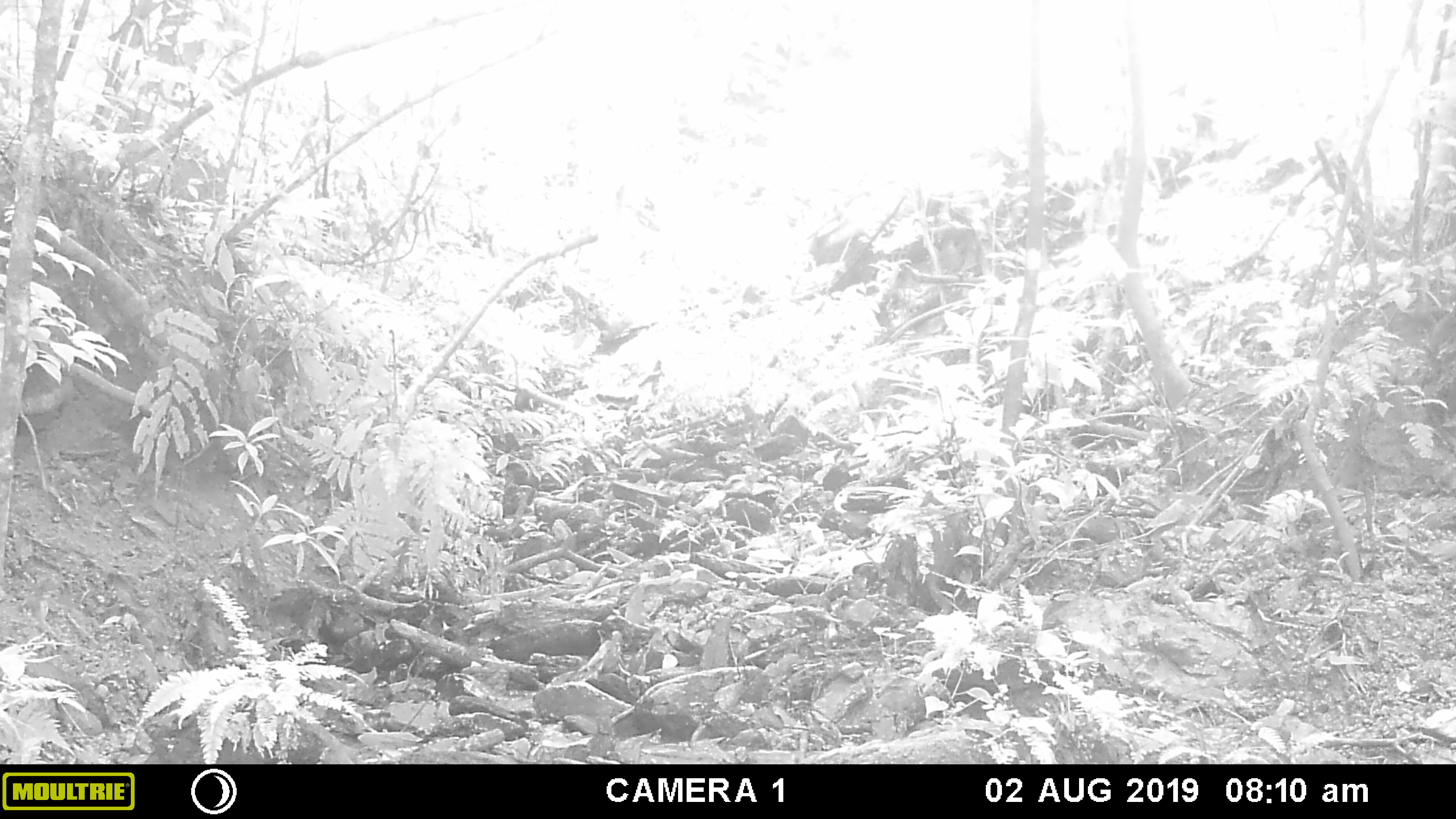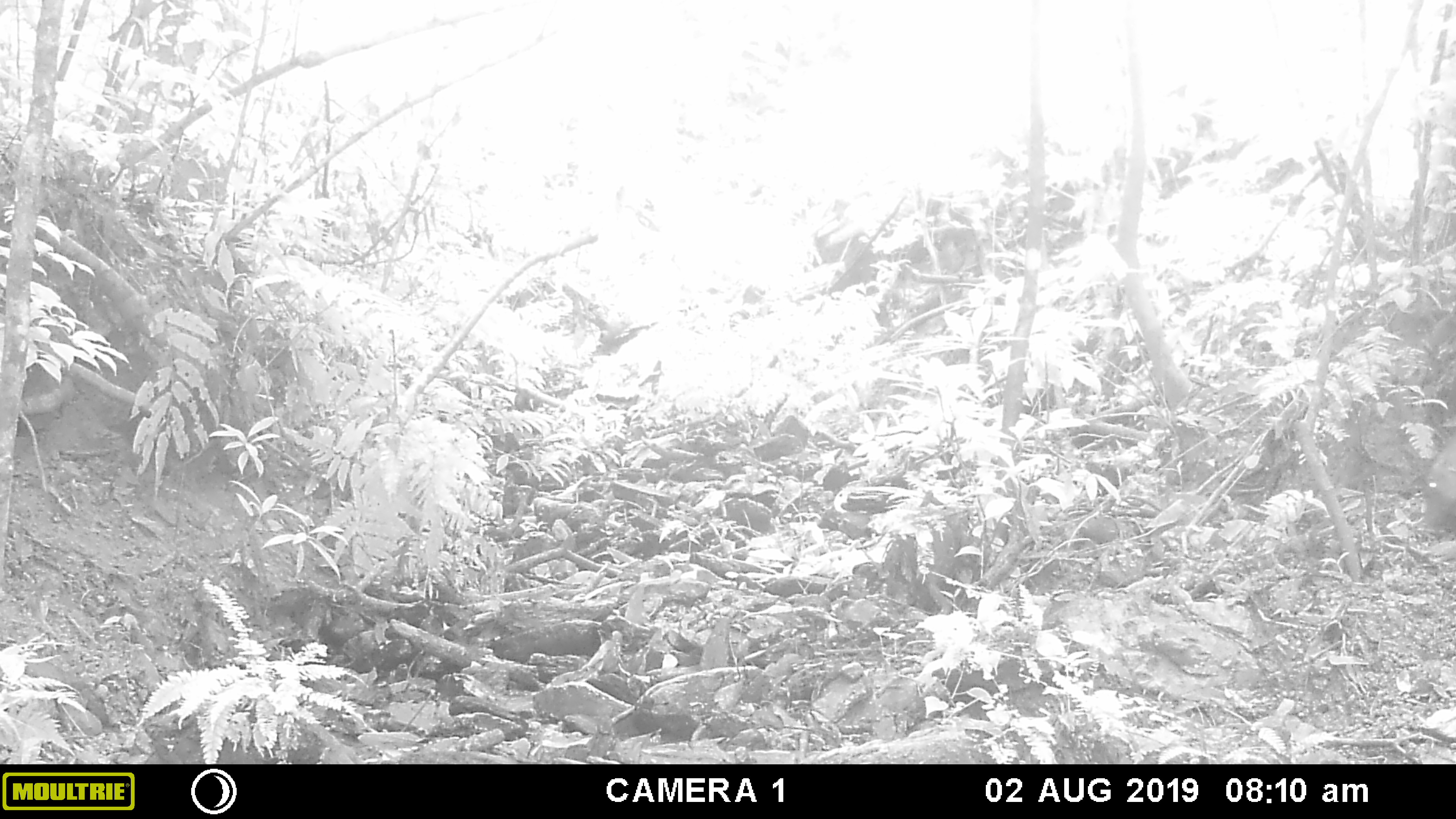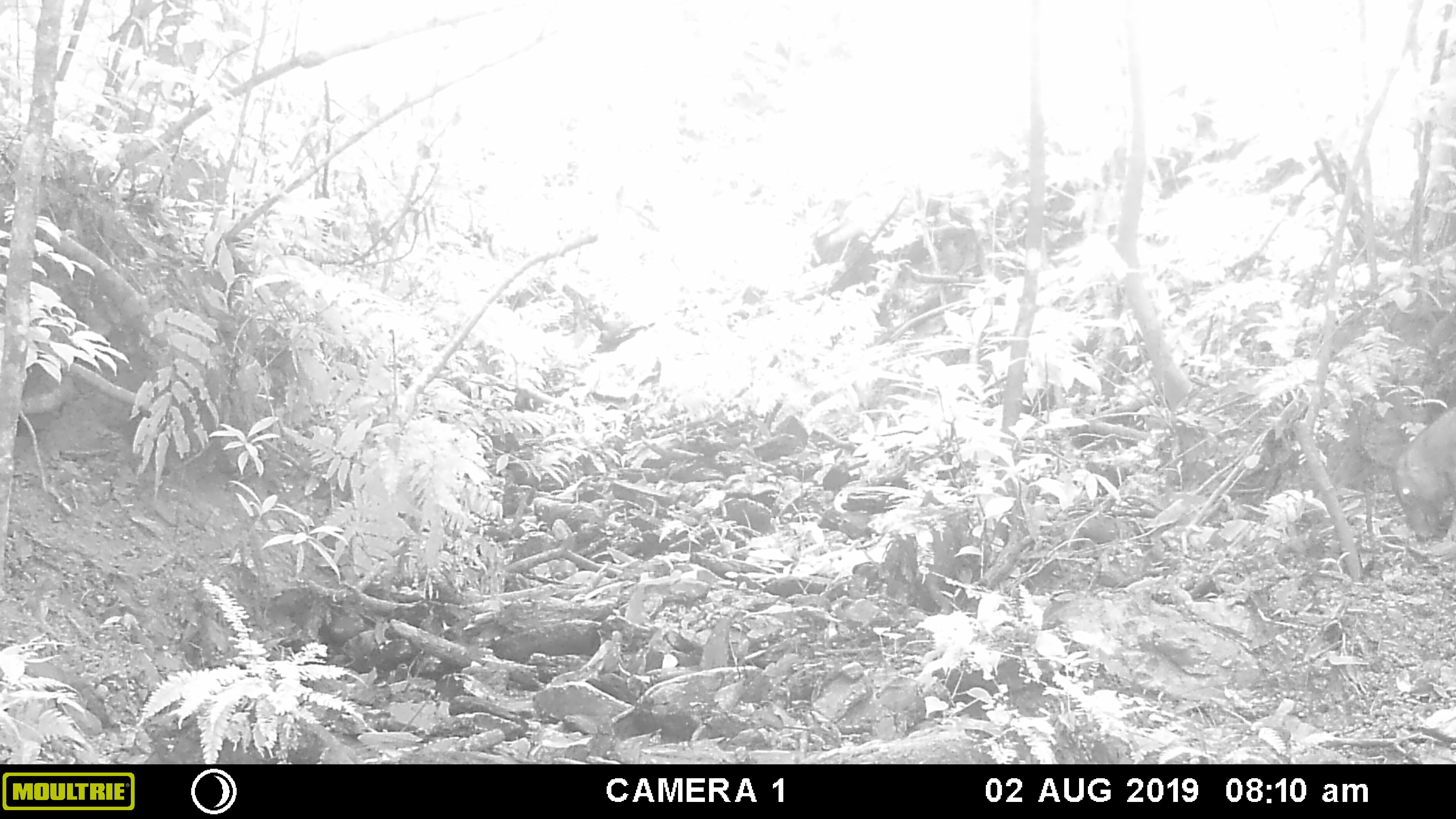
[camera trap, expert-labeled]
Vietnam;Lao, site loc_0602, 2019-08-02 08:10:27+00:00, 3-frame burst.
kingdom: Animalia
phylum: Chordata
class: Mammalia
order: Artiodactyla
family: Suidae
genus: Sus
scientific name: Sus scrofa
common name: eurasian wild pig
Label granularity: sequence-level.